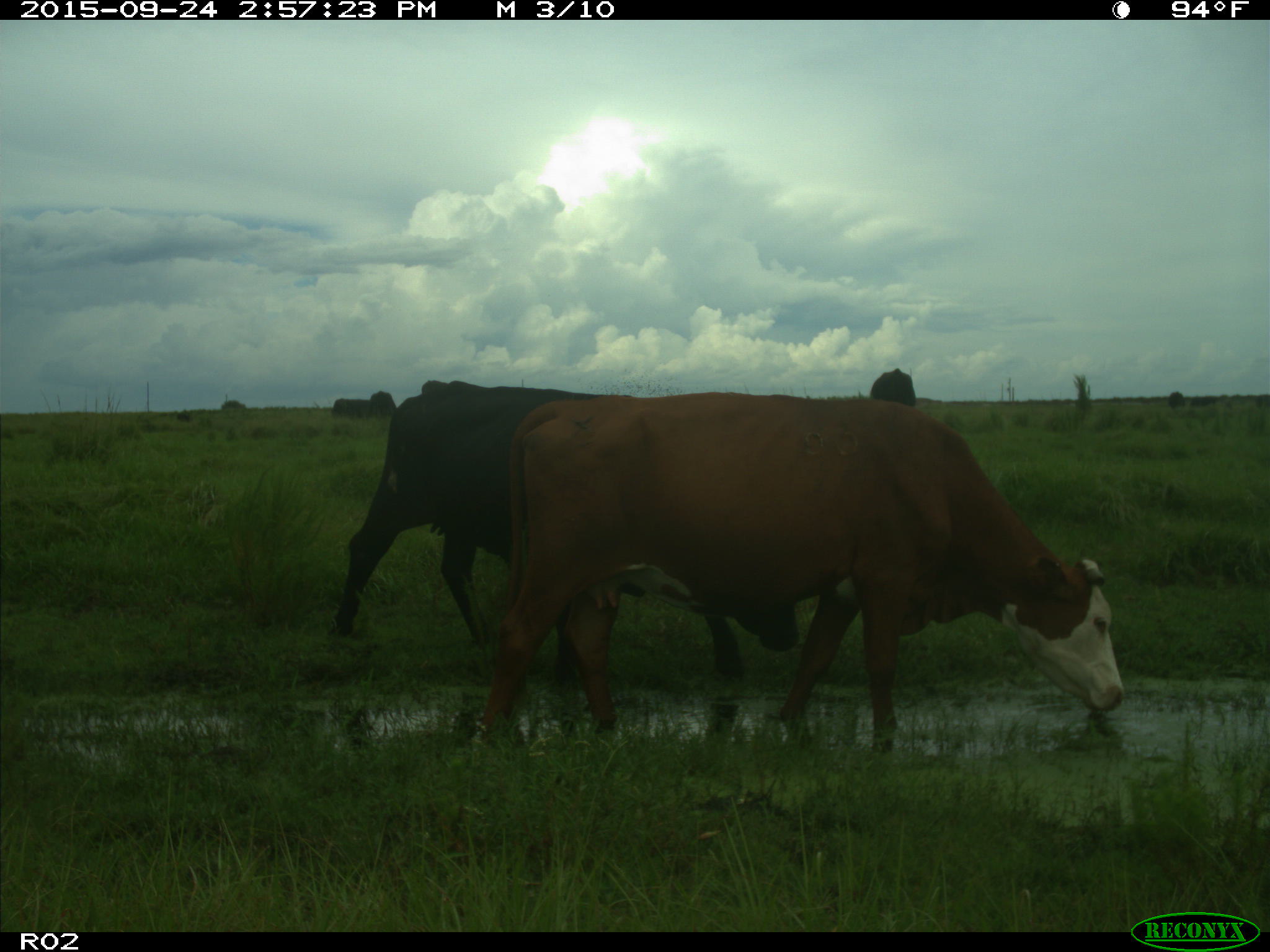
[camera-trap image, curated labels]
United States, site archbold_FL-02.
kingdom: Animalia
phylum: Chordata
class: Mammalia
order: Artiodactyla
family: Bovidae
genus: Bos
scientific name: Bos taurus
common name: domestic cow